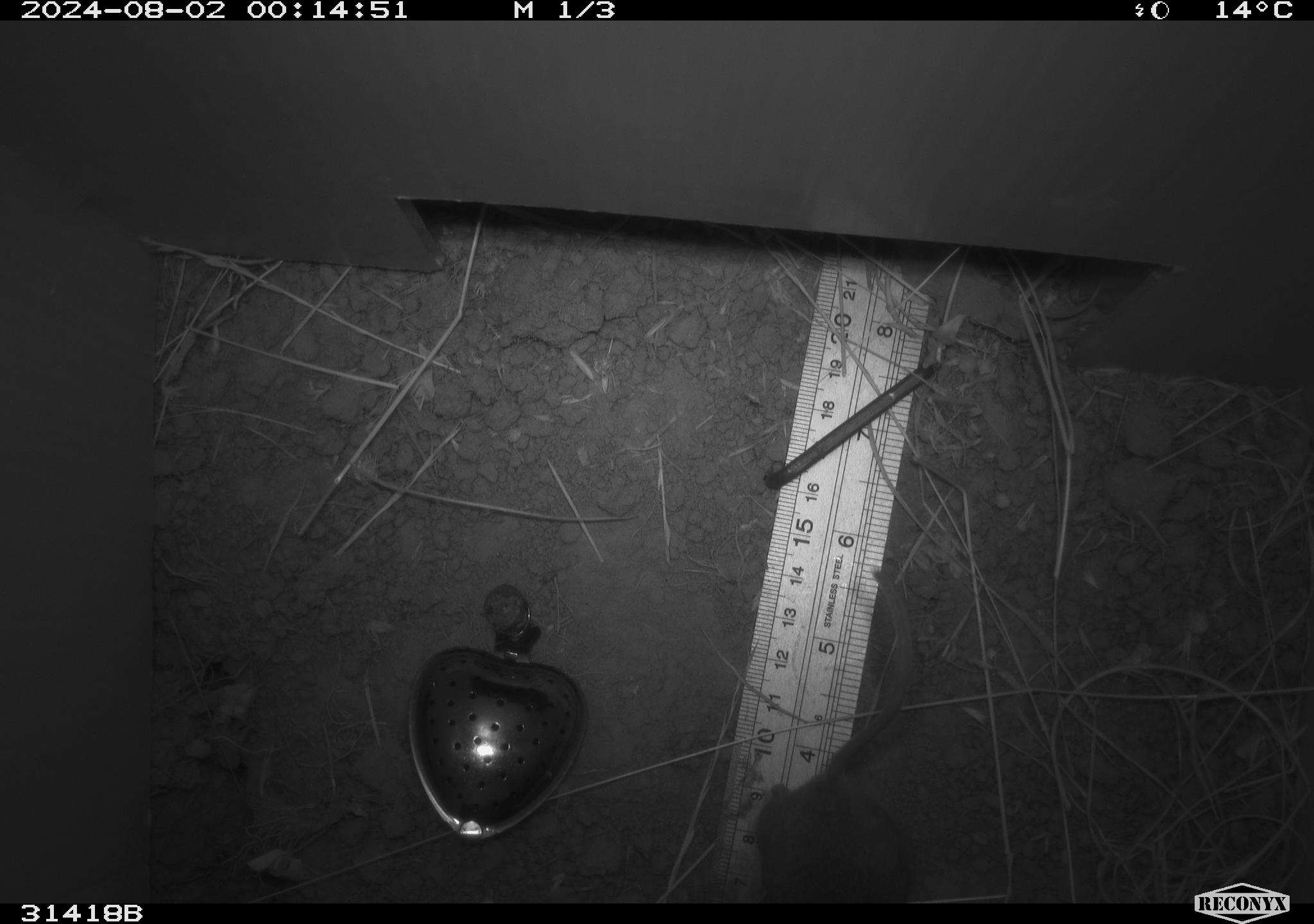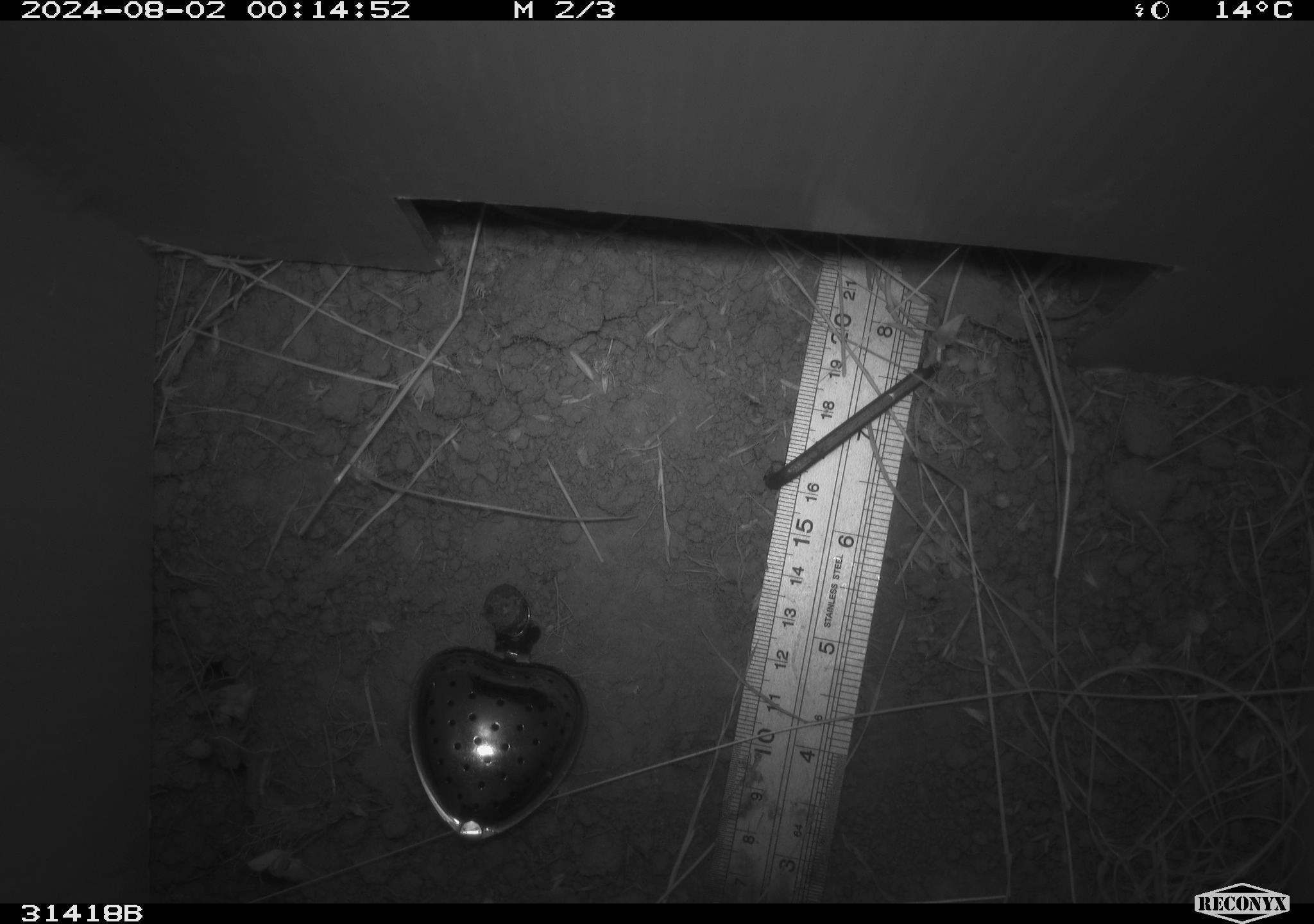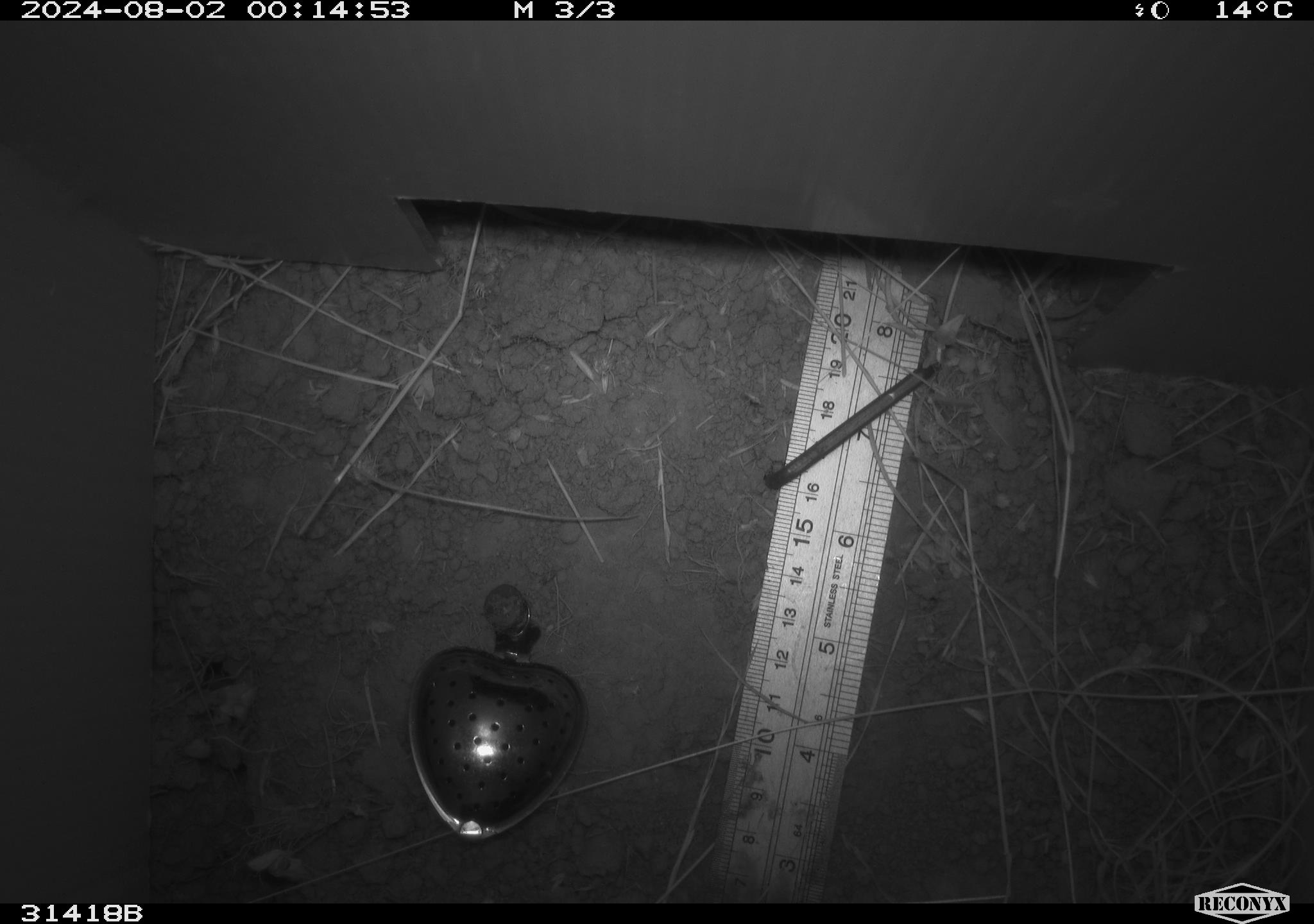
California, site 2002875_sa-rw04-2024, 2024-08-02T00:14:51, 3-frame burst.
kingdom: Animalia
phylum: Chordata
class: Mammalia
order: Rodentia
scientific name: Rodentia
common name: rodent